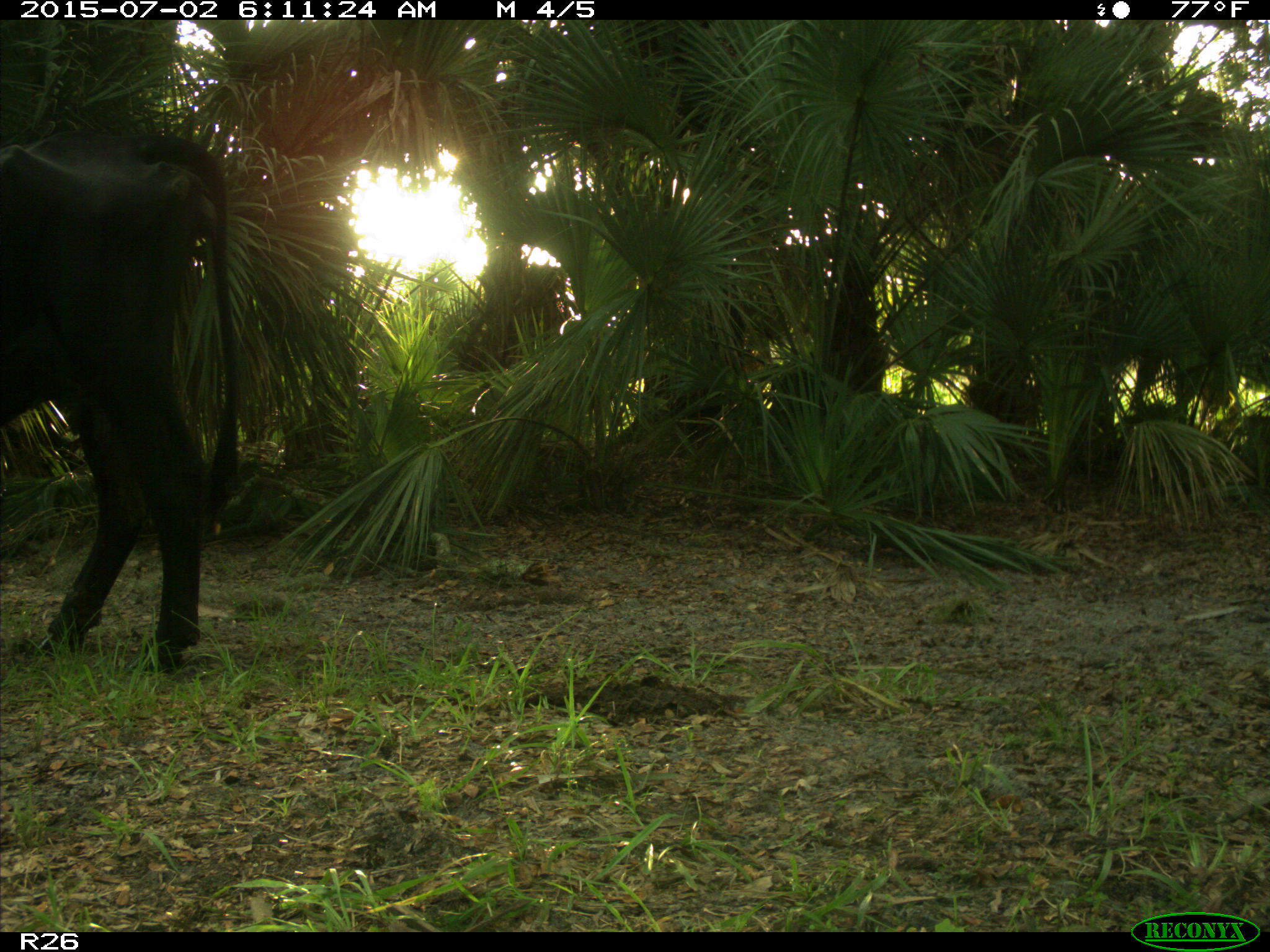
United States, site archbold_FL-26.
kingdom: Animalia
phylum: Chordata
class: Mammalia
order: Artiodactyla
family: Bovidae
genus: Bos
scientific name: Bos taurus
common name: domestic cow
Bos taurus (domestic cow).